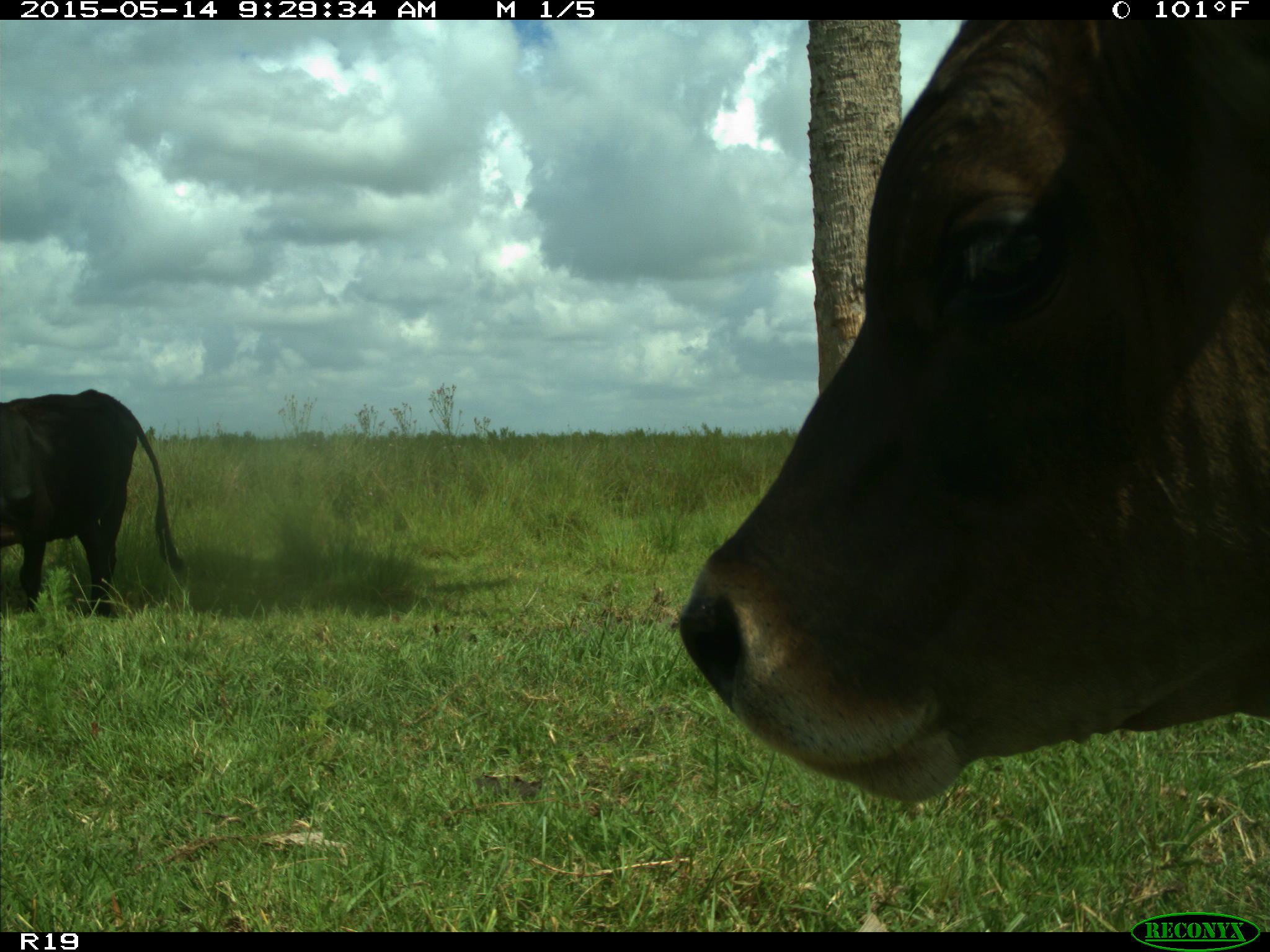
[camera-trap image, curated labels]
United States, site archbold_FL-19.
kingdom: Animalia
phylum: Chordata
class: Mammalia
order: Artiodactyla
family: Bovidae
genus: Bos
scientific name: Bos taurus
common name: domestic cow